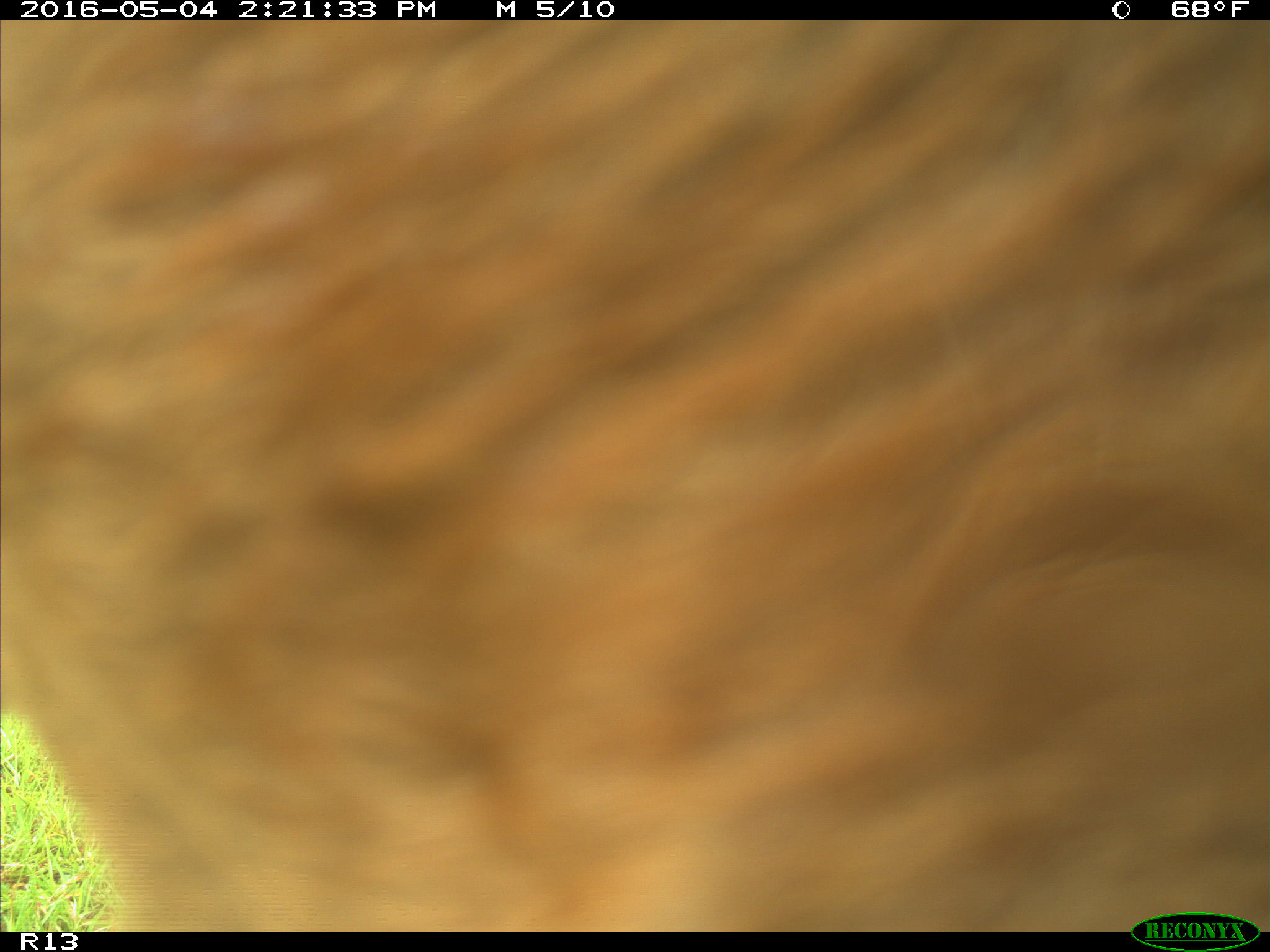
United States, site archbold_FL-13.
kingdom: Animalia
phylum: Chordata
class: Mammalia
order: Artiodactyla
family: Bovidae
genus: Bos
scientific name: Bos taurus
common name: domestic cow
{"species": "Bos taurus (domestic cow)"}